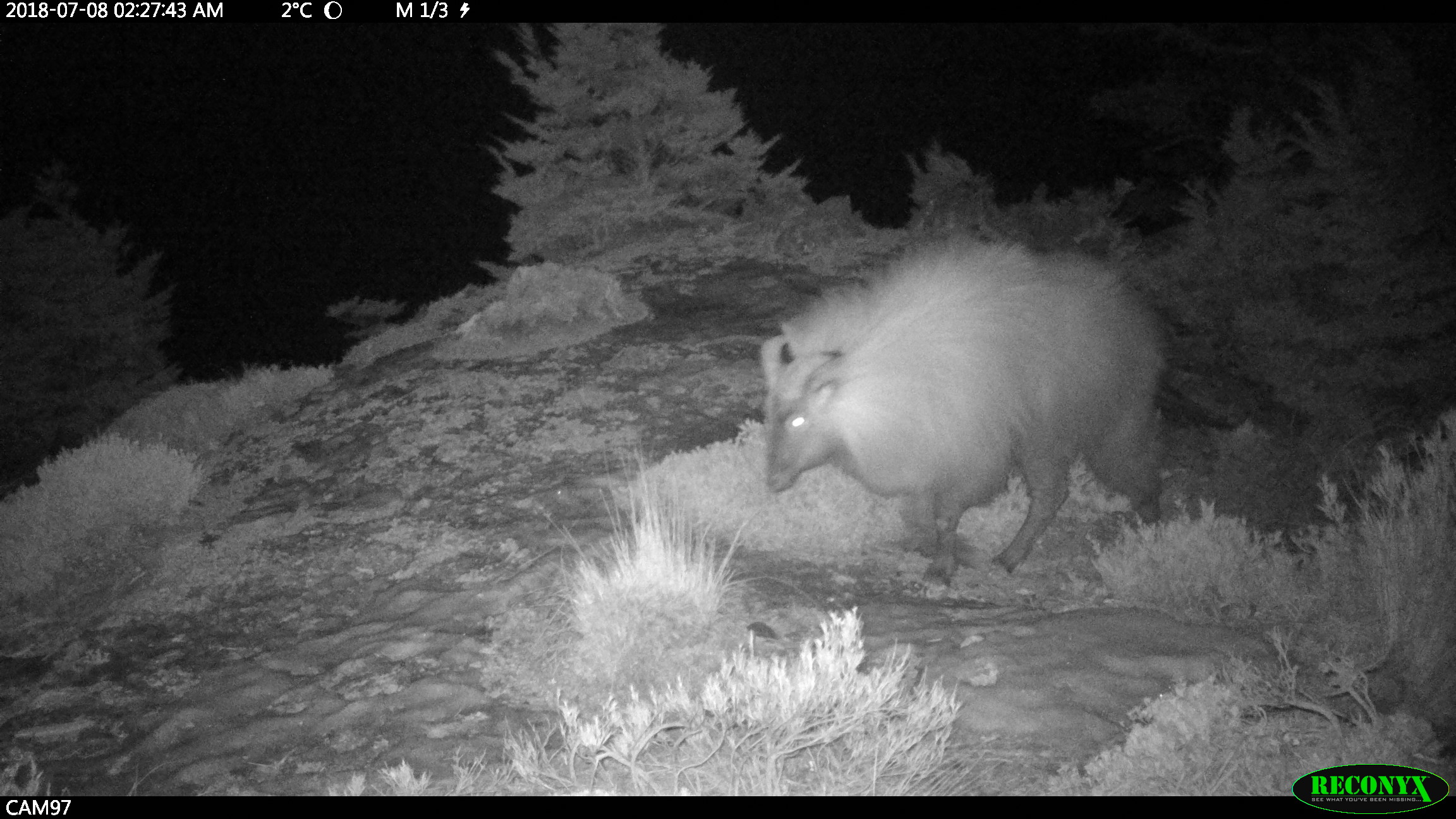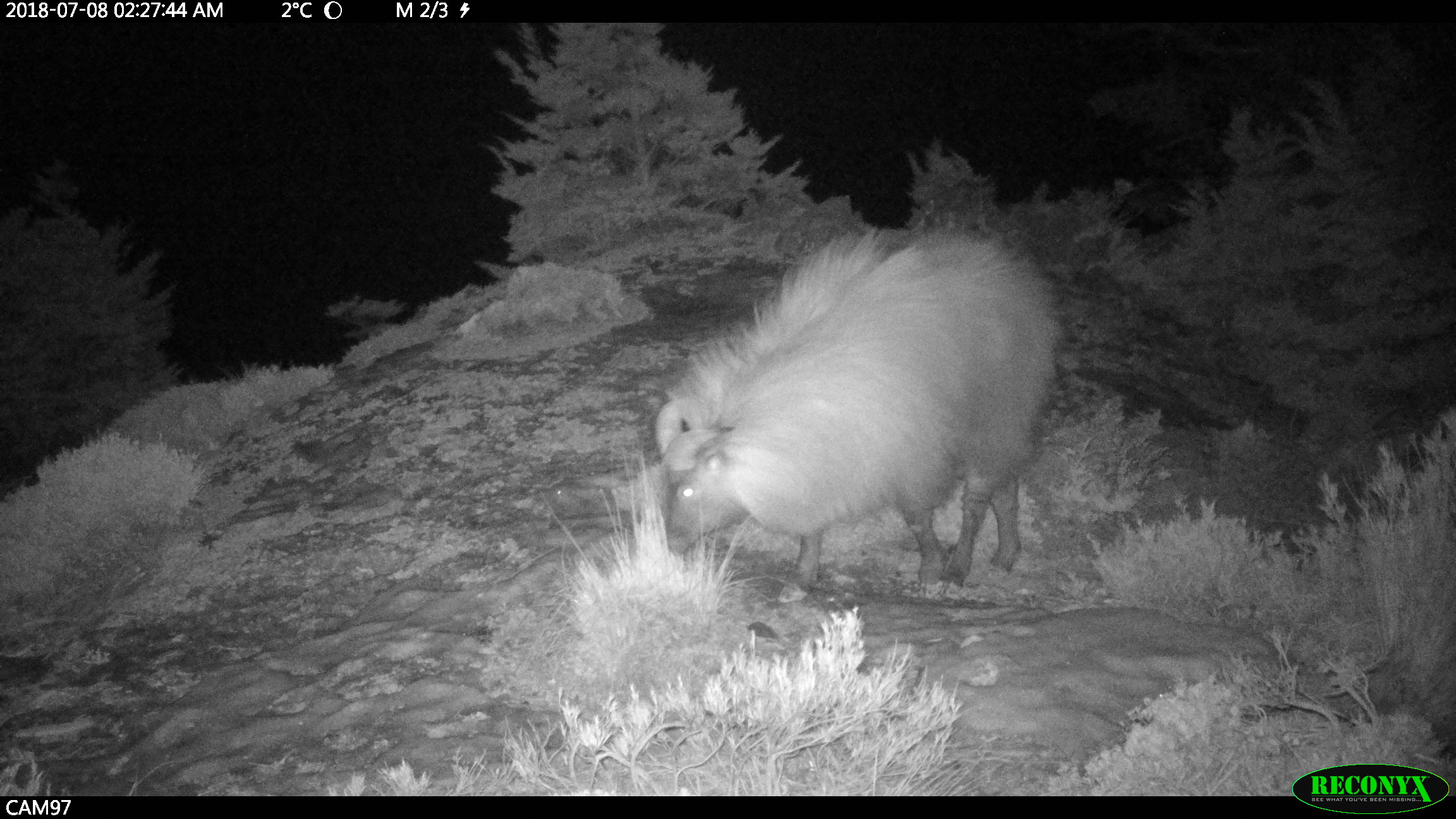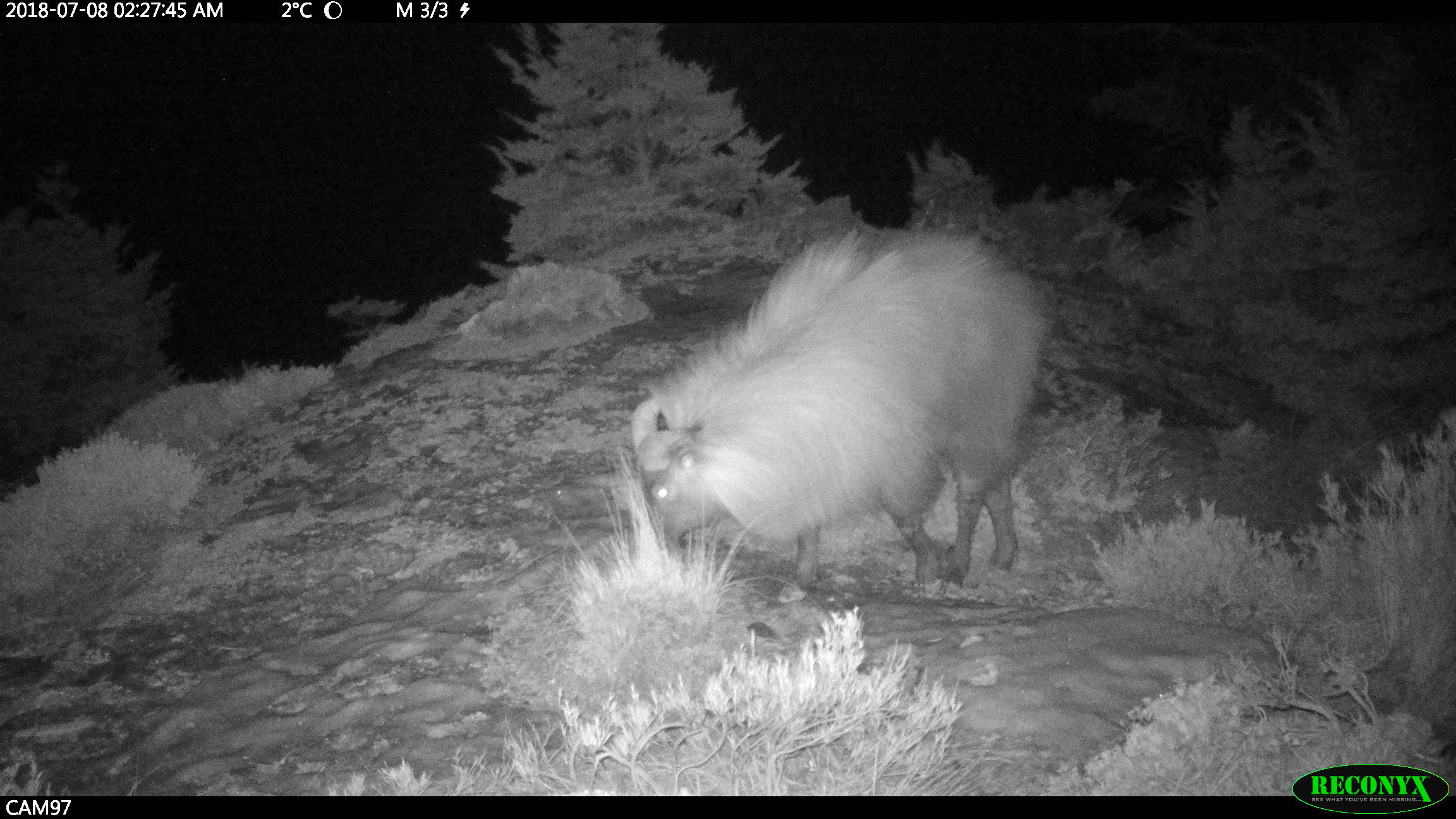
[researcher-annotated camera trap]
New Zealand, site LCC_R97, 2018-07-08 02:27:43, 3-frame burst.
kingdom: Animalia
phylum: Chordata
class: Mammalia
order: Artiodactyla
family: Bovidae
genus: Nilgiritragus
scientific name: Nilgiritragus hylocrius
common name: tahr